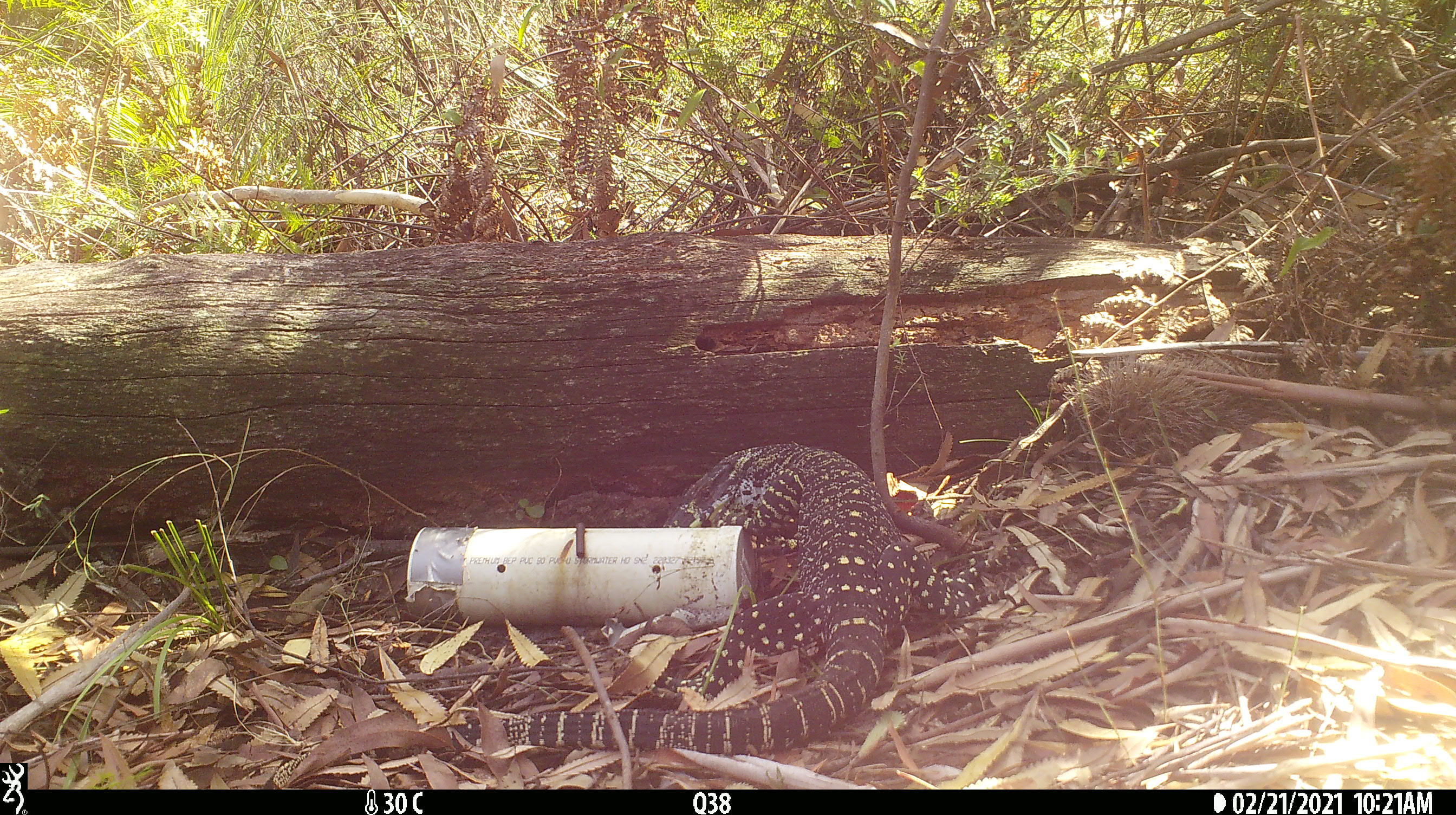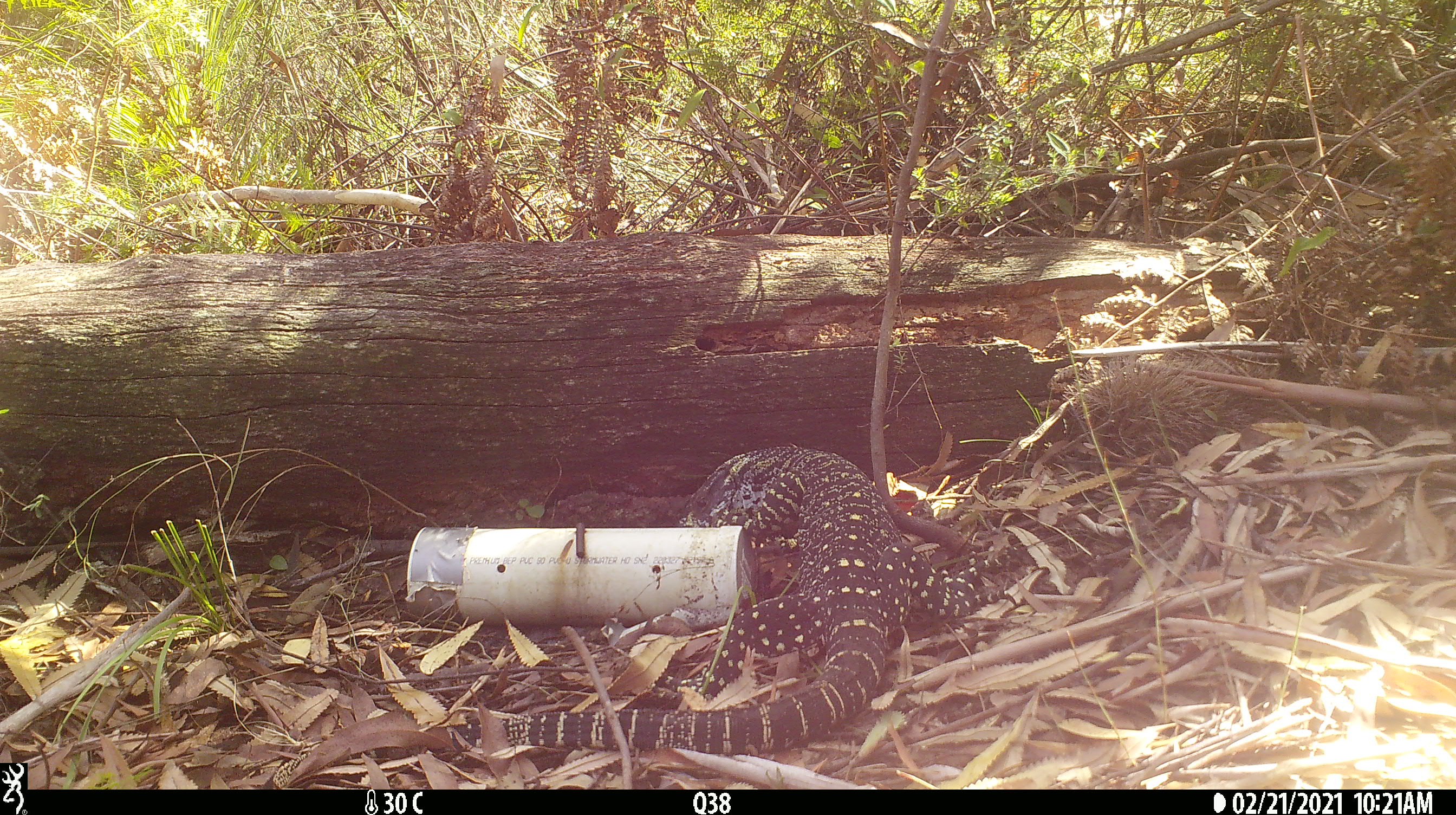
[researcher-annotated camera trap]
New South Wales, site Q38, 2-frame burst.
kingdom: Animalia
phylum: Chordata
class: Reptilia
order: Squamata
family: Varanidae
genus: Varanus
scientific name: Varanus varius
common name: lace monitor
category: goanna